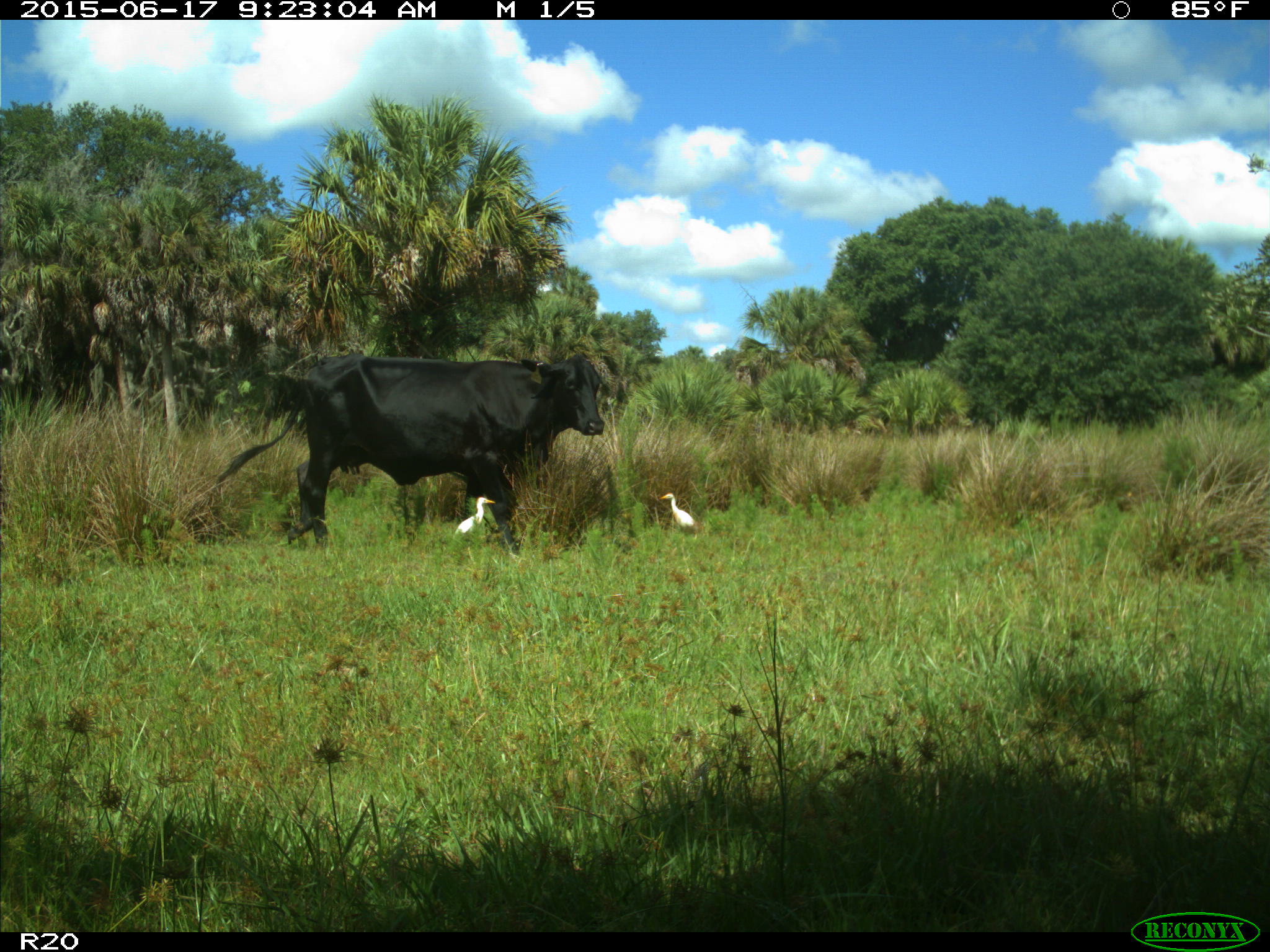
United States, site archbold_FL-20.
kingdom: Animalia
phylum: Chordata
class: Mammalia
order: Artiodactyla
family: Bovidae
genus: Bos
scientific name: Bos taurus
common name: domestic cow